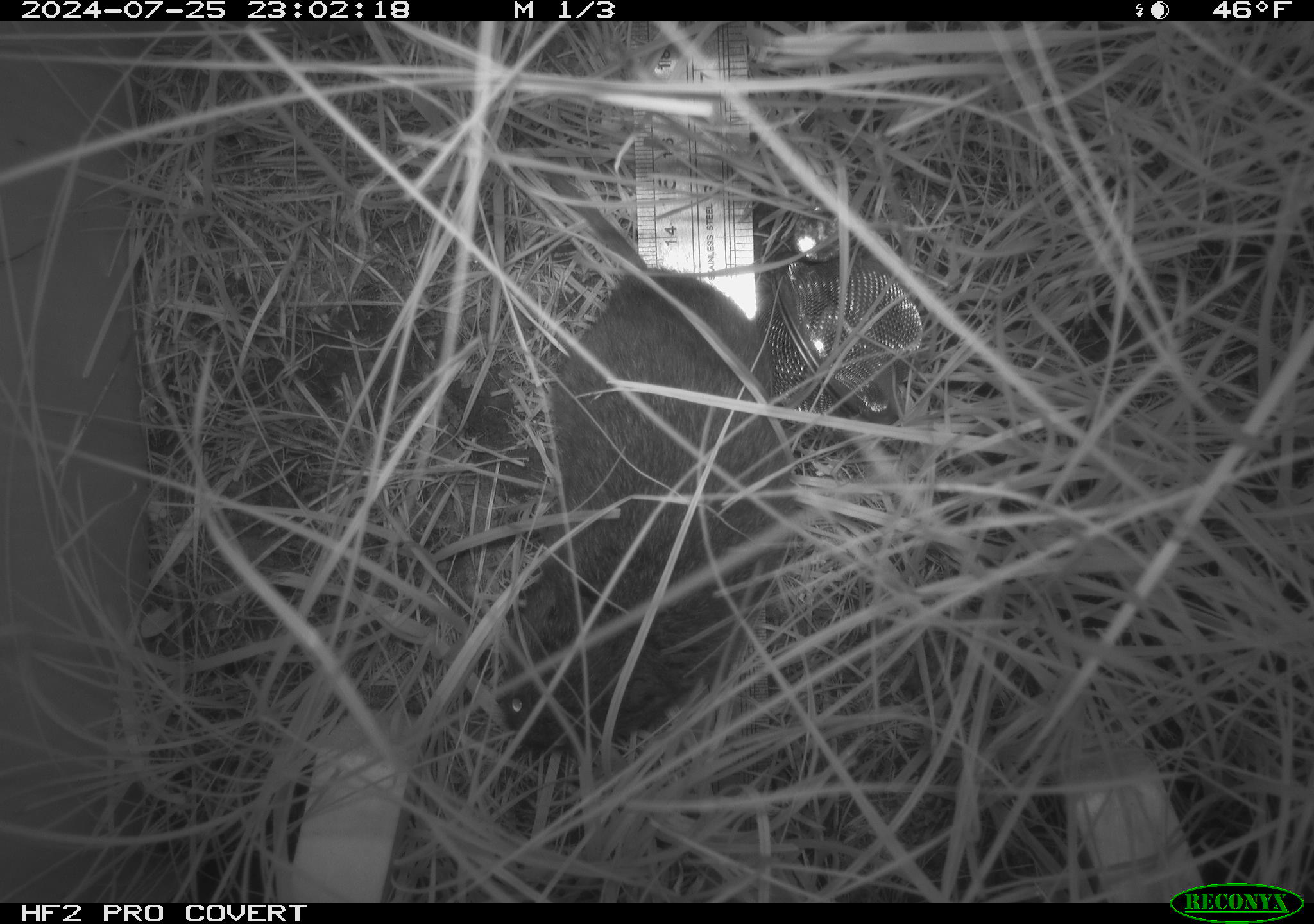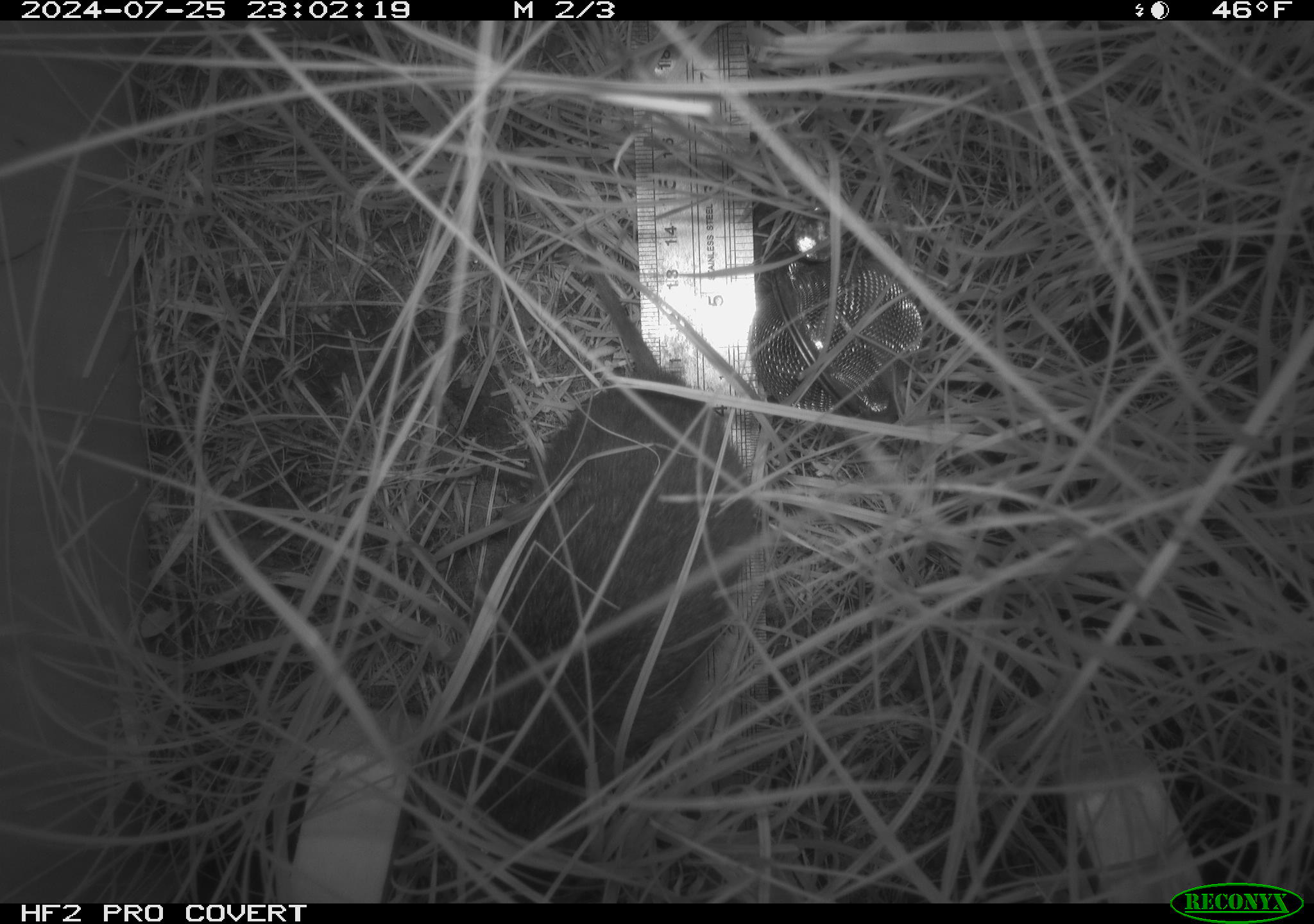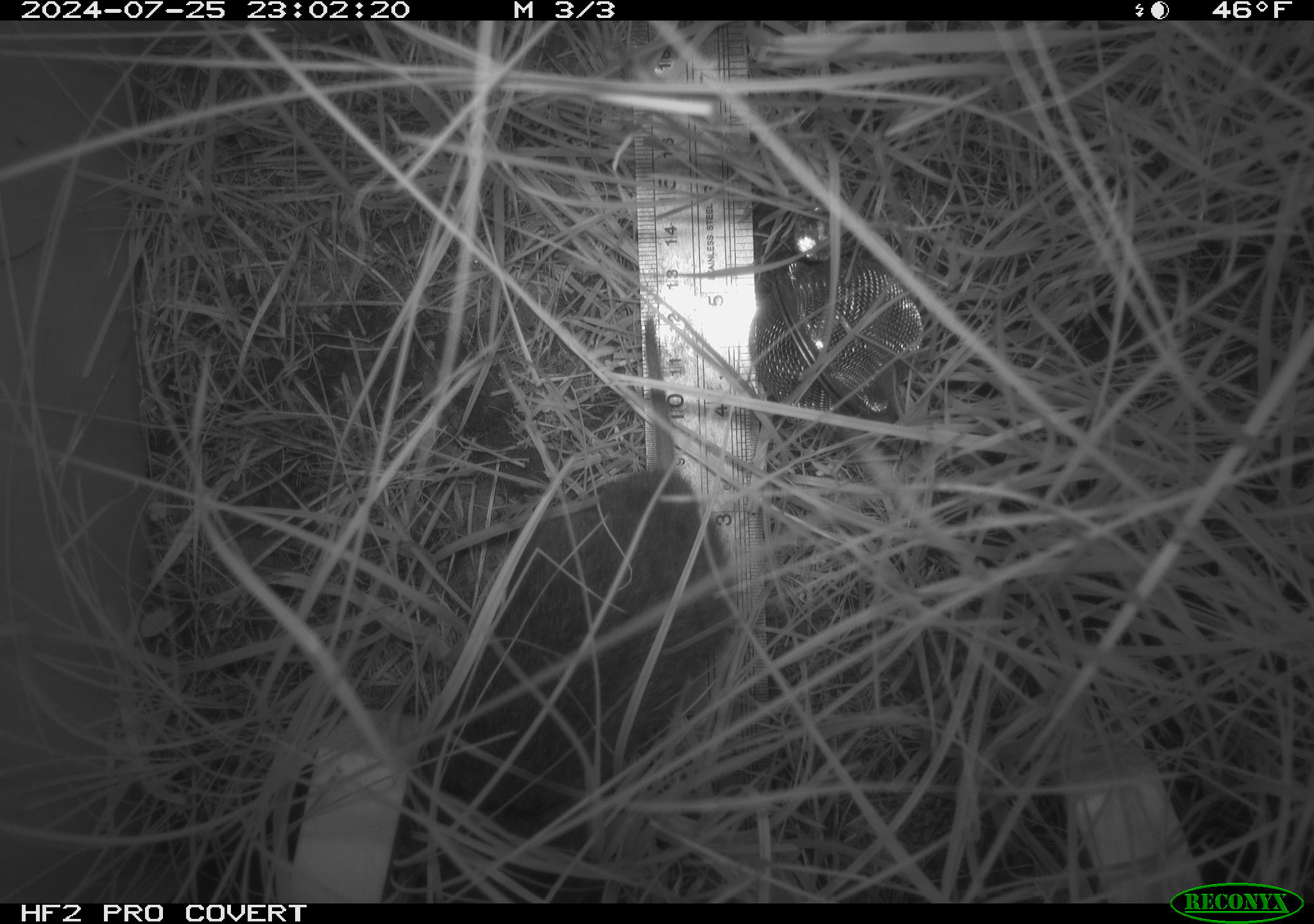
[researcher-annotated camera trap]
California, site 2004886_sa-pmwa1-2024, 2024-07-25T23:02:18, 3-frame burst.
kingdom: Animalia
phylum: Chordata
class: Mammalia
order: Rodentia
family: Cricetidae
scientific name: Arvicolinae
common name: voles, lemmings, and muskrats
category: arvicolinae subfamily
Arvicolinae subfamily (voles, lemmings, and muskrats) (Arvicolinae).